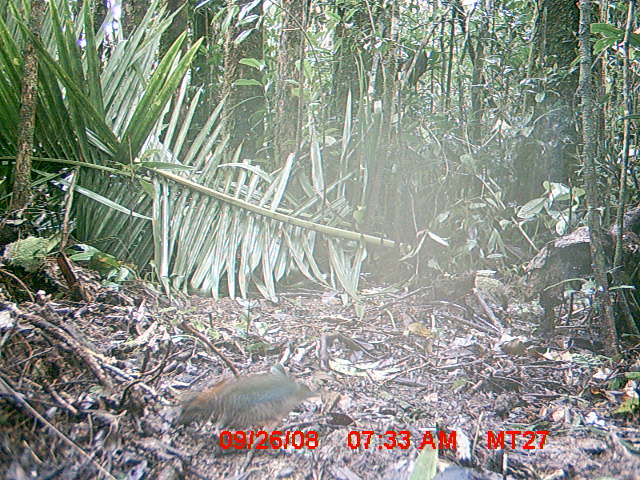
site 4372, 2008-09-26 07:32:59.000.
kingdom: Animalia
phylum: Chordata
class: Aves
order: Coraciiformes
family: Brachypteraciidae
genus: Brachypteracias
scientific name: Brachypteracias squamiger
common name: scaly ground-roller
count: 1